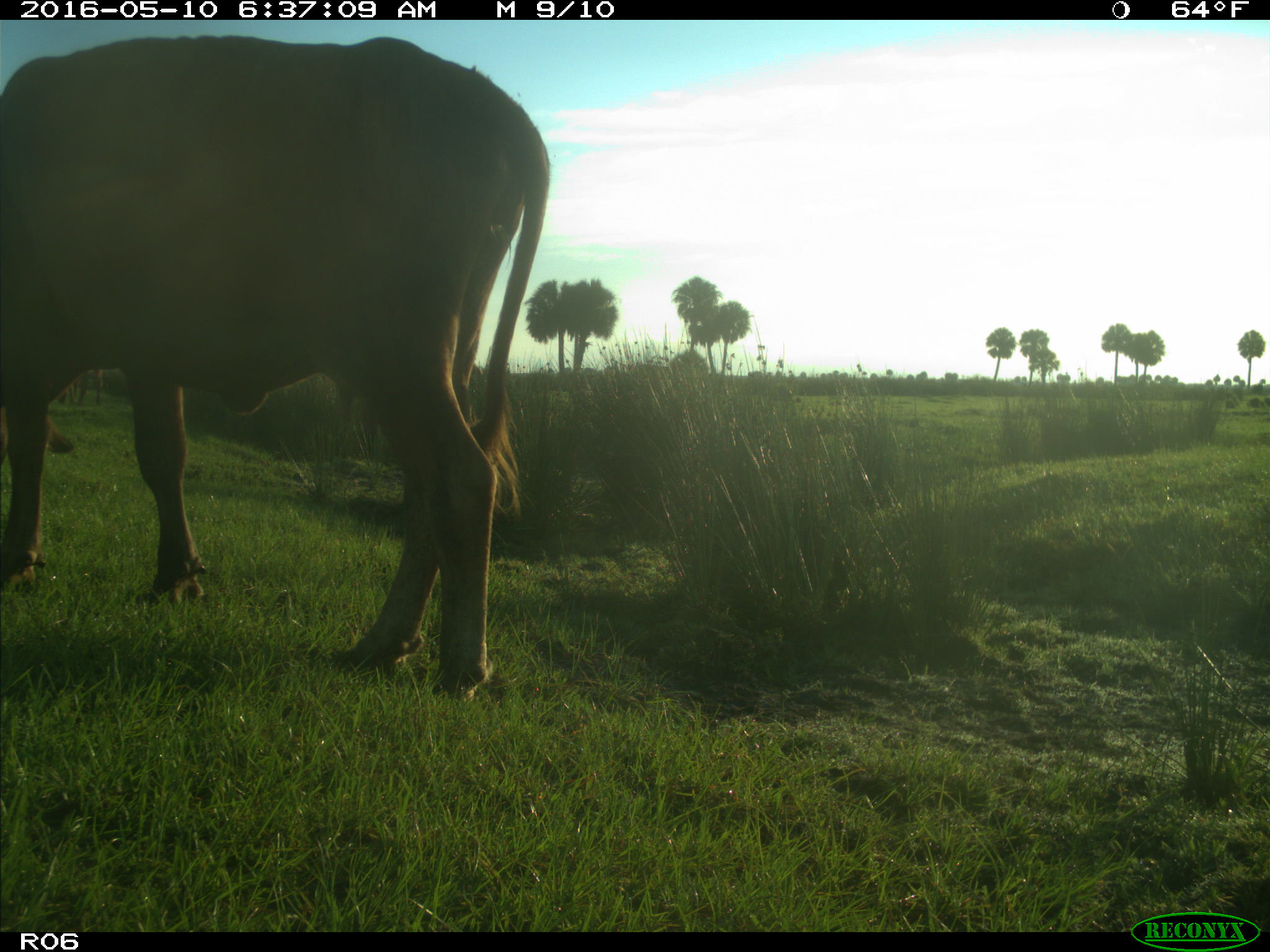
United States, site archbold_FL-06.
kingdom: Animalia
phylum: Chordata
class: Mammalia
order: Artiodactyla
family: Bovidae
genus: Bos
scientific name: Bos taurus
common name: domestic cow